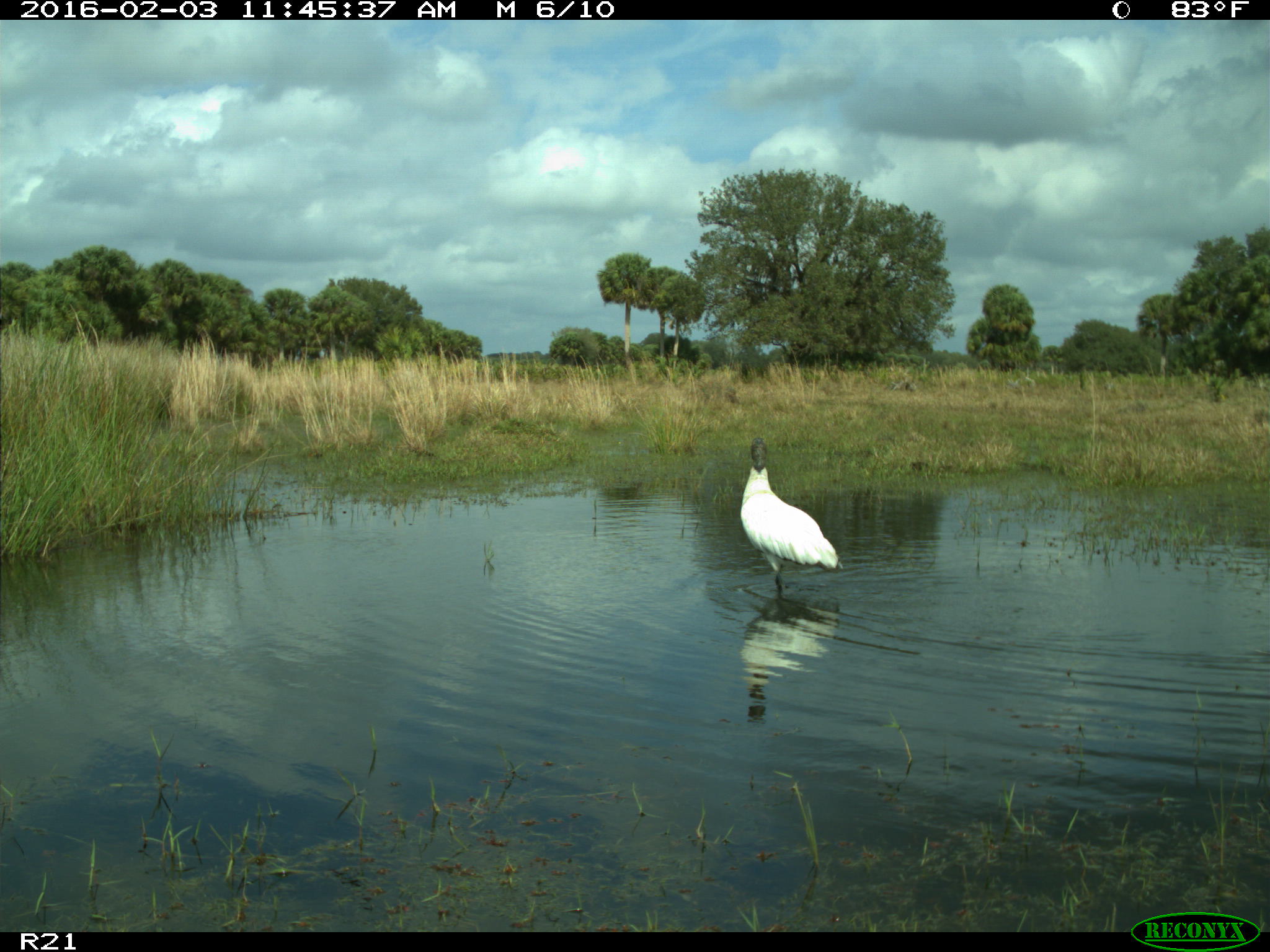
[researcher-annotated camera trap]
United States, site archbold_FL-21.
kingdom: Animalia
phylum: Chordata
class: Aves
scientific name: Aves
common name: birds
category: unidentified bird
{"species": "unidentified bird (birds) (Aves)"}